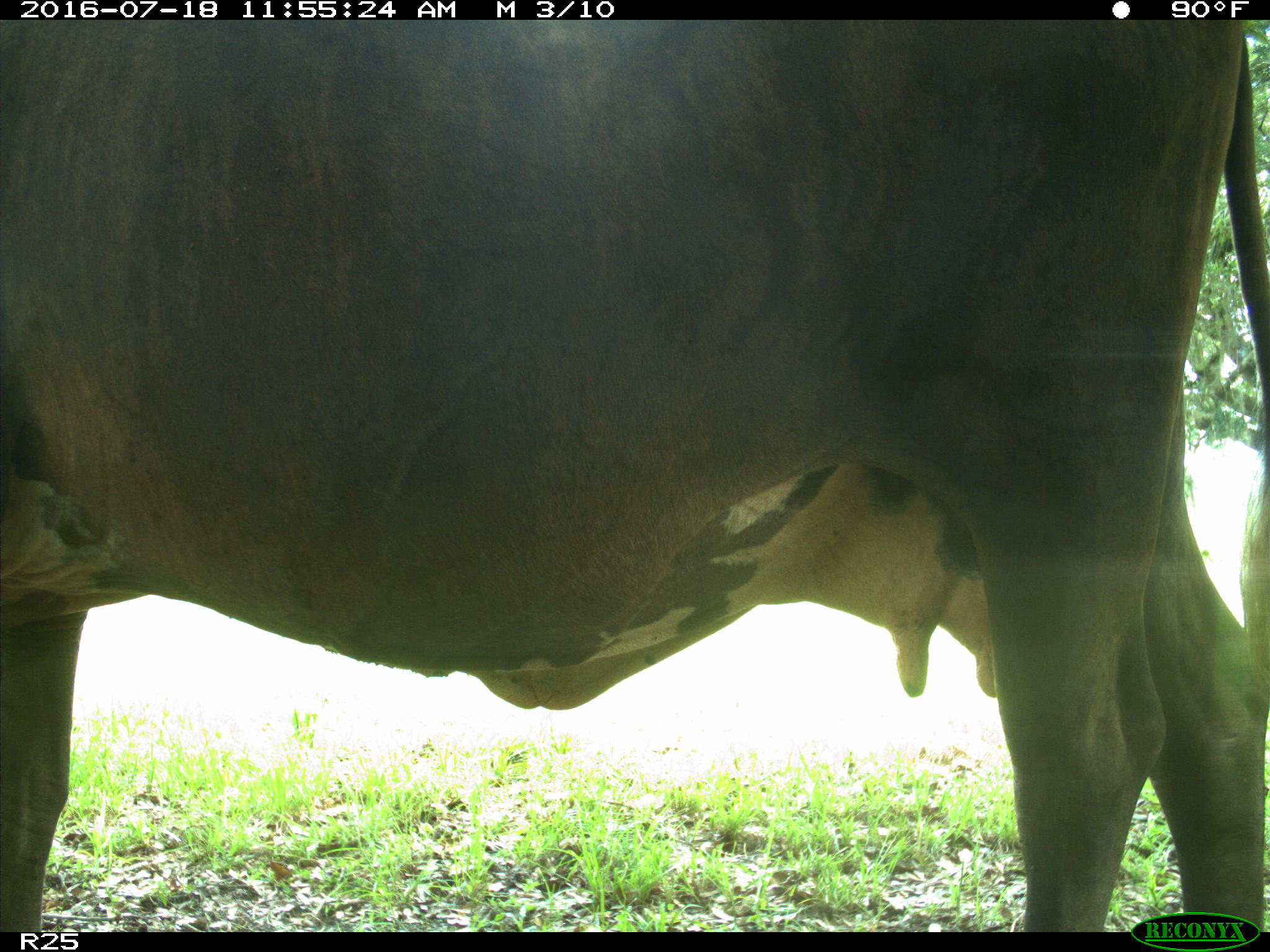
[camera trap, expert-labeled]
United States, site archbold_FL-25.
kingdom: Animalia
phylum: Chordata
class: Mammalia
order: Artiodactyla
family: Bovidae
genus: Bos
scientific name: Bos taurus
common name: domestic cow